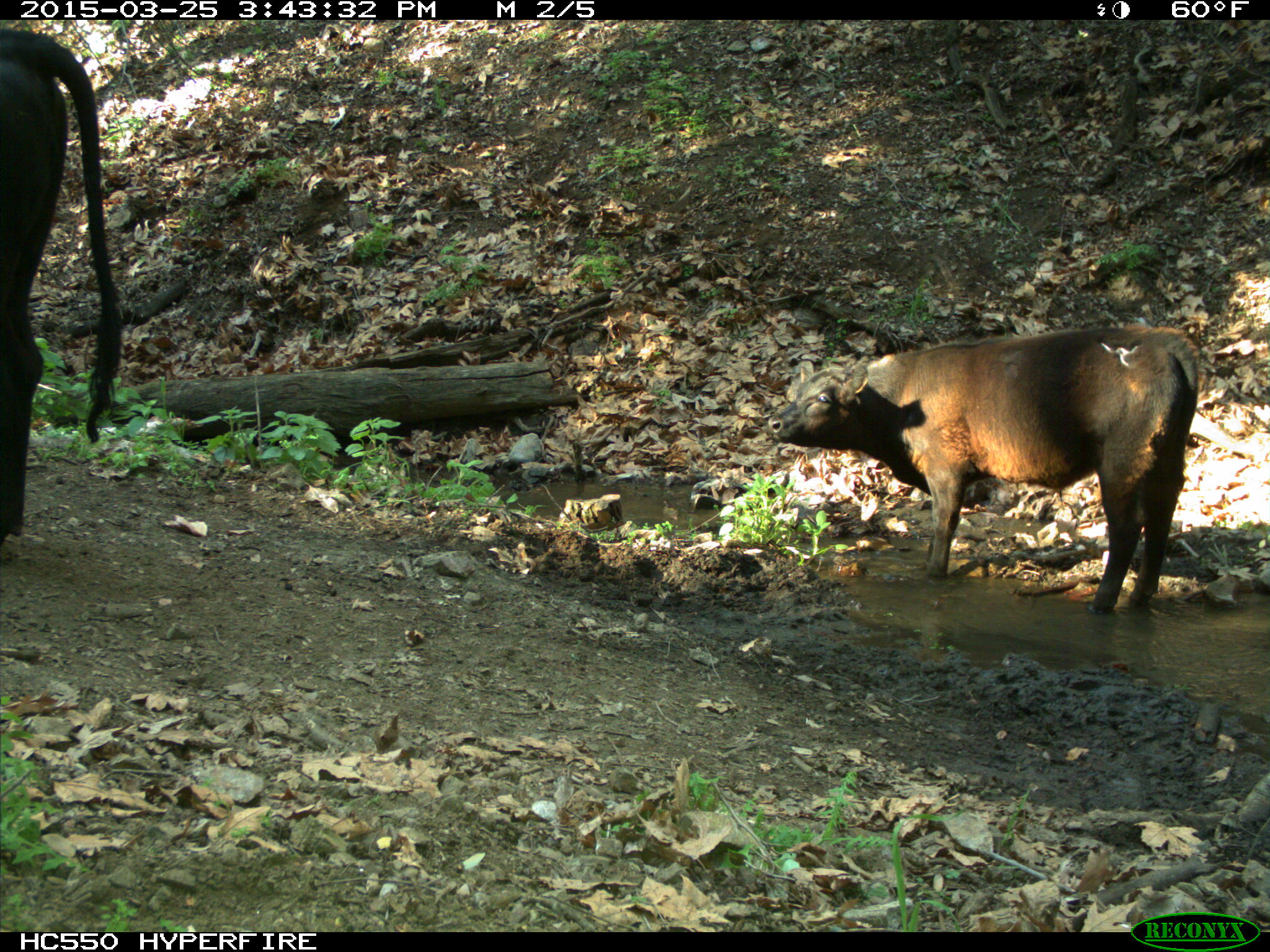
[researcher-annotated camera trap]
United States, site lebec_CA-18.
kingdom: Animalia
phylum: Chordata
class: Mammalia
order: Artiodactyla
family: Bovidae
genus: Bos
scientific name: Bos taurus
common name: domestic cow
Bos taurus (domestic cow).